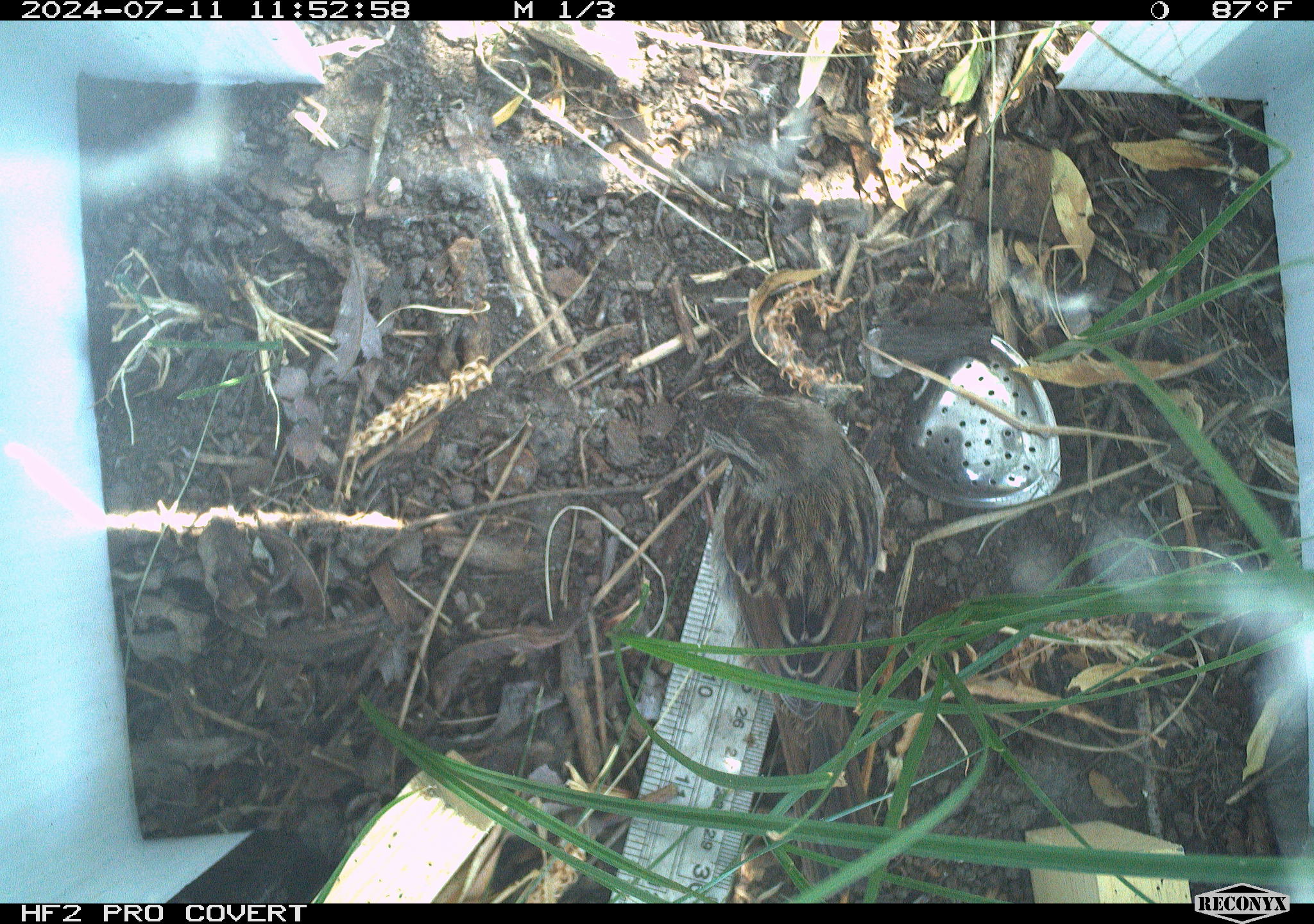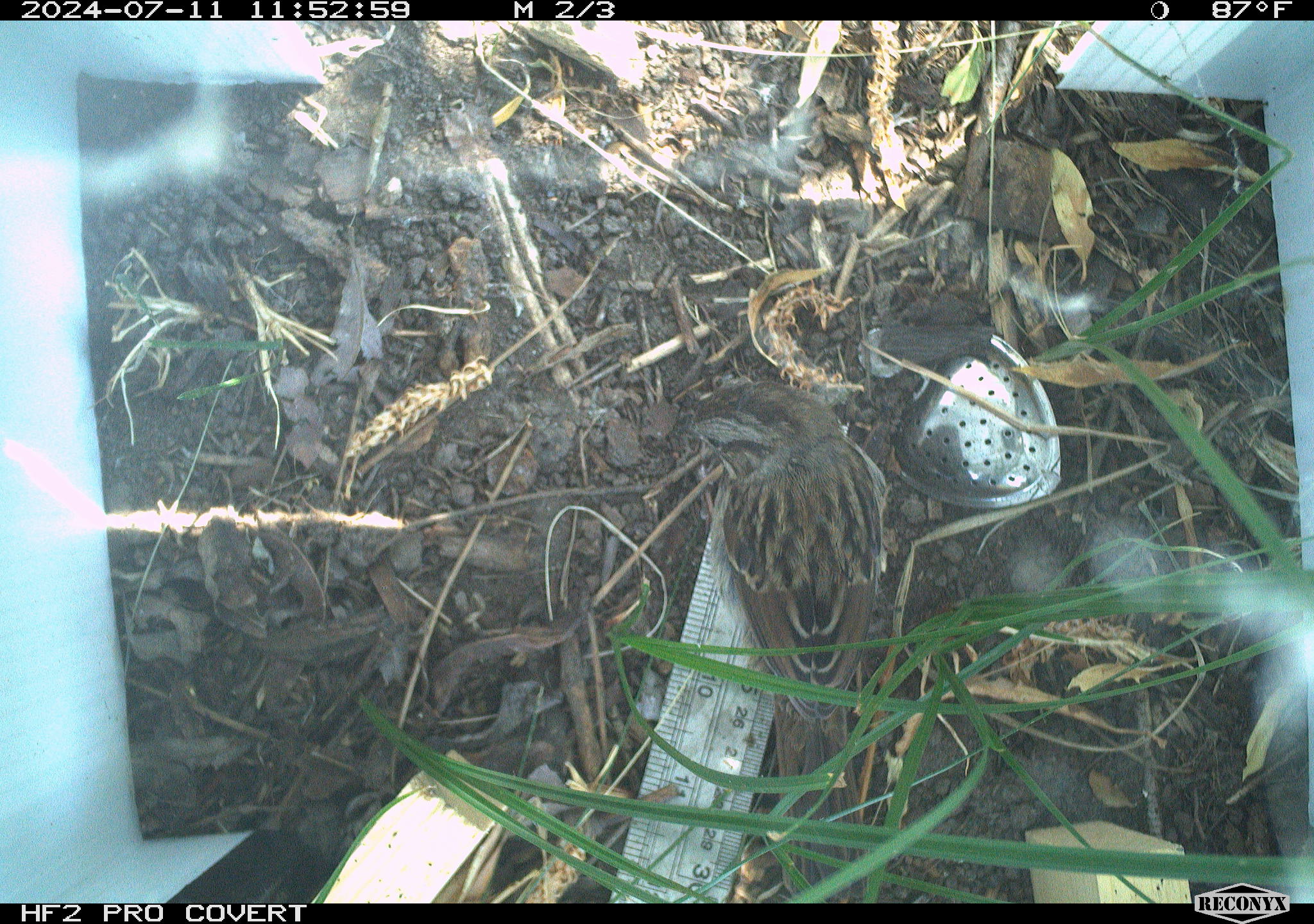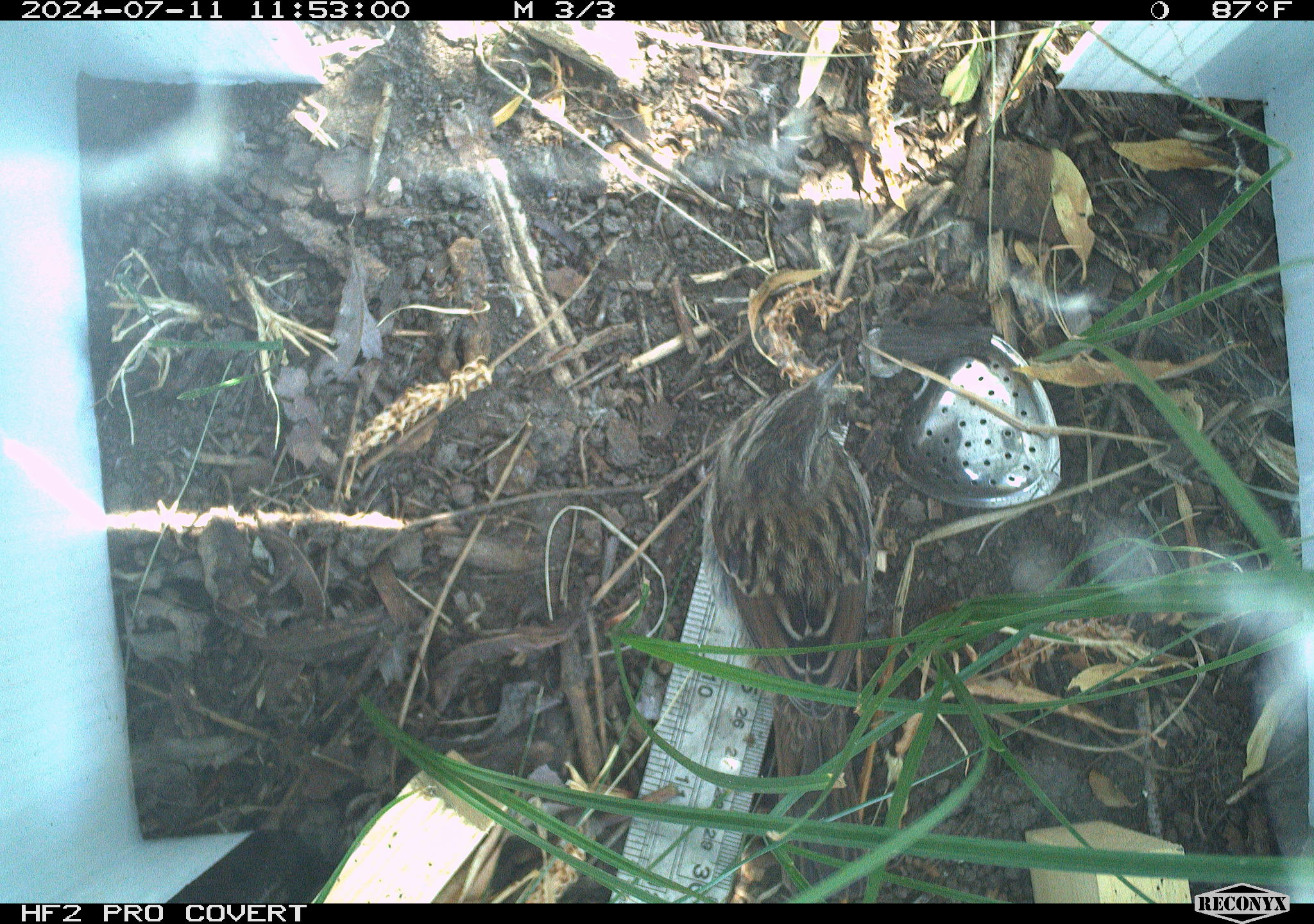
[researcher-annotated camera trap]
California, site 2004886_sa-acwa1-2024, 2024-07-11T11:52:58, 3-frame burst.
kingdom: Animalia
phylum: Chordata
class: Aves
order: Passeriformes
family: Passerellidae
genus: Melospiza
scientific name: Melospiza melodia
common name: song sparrow